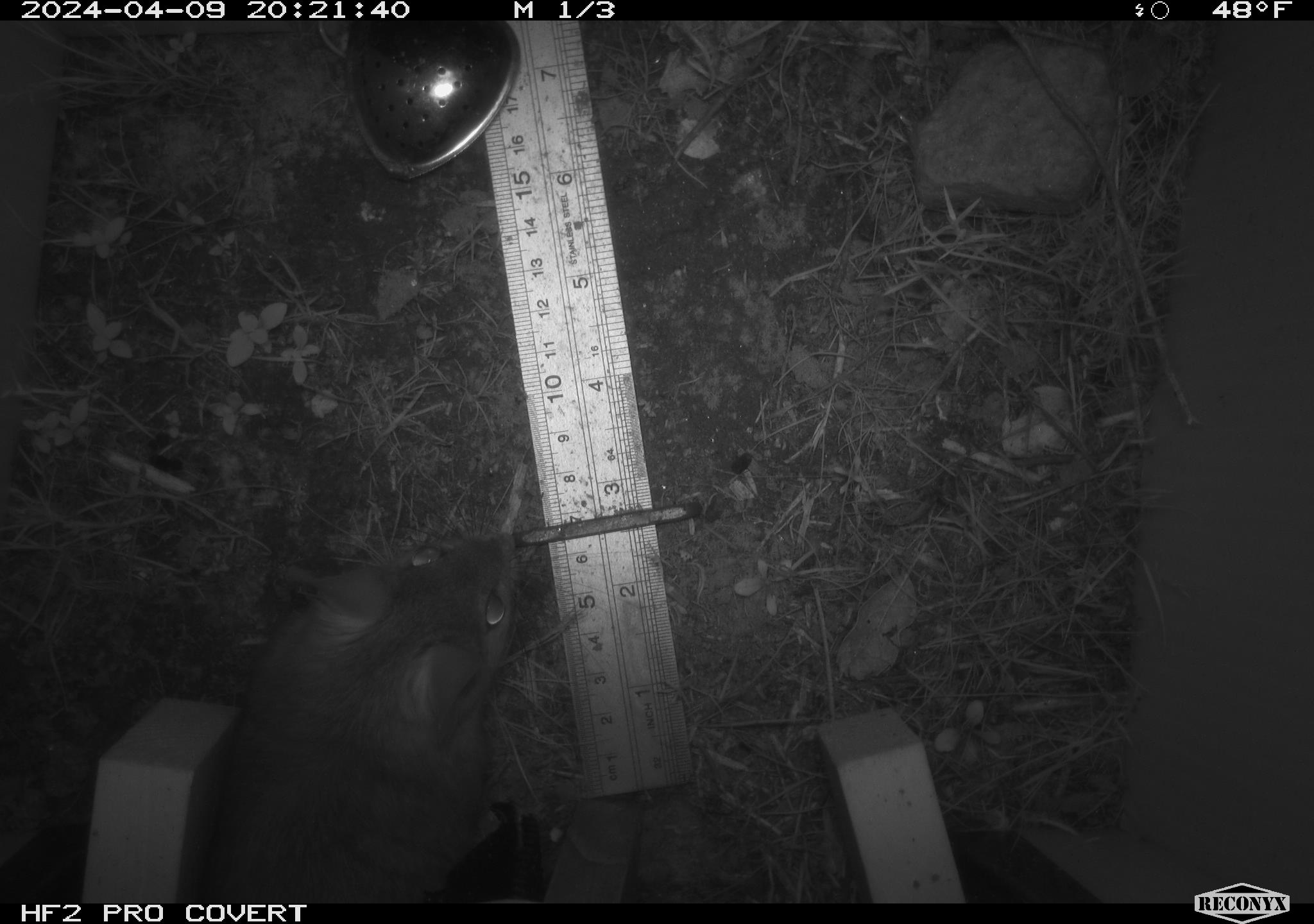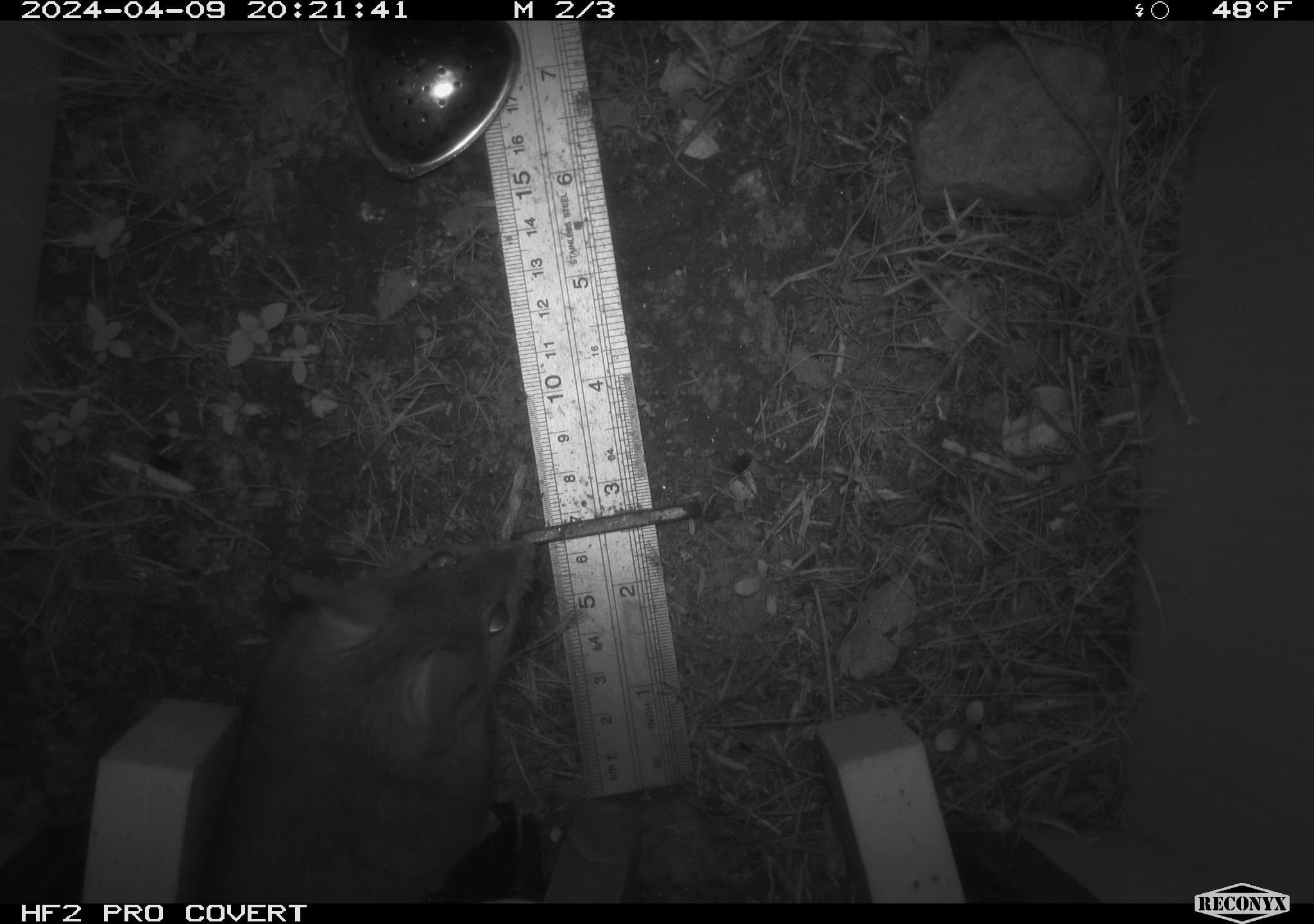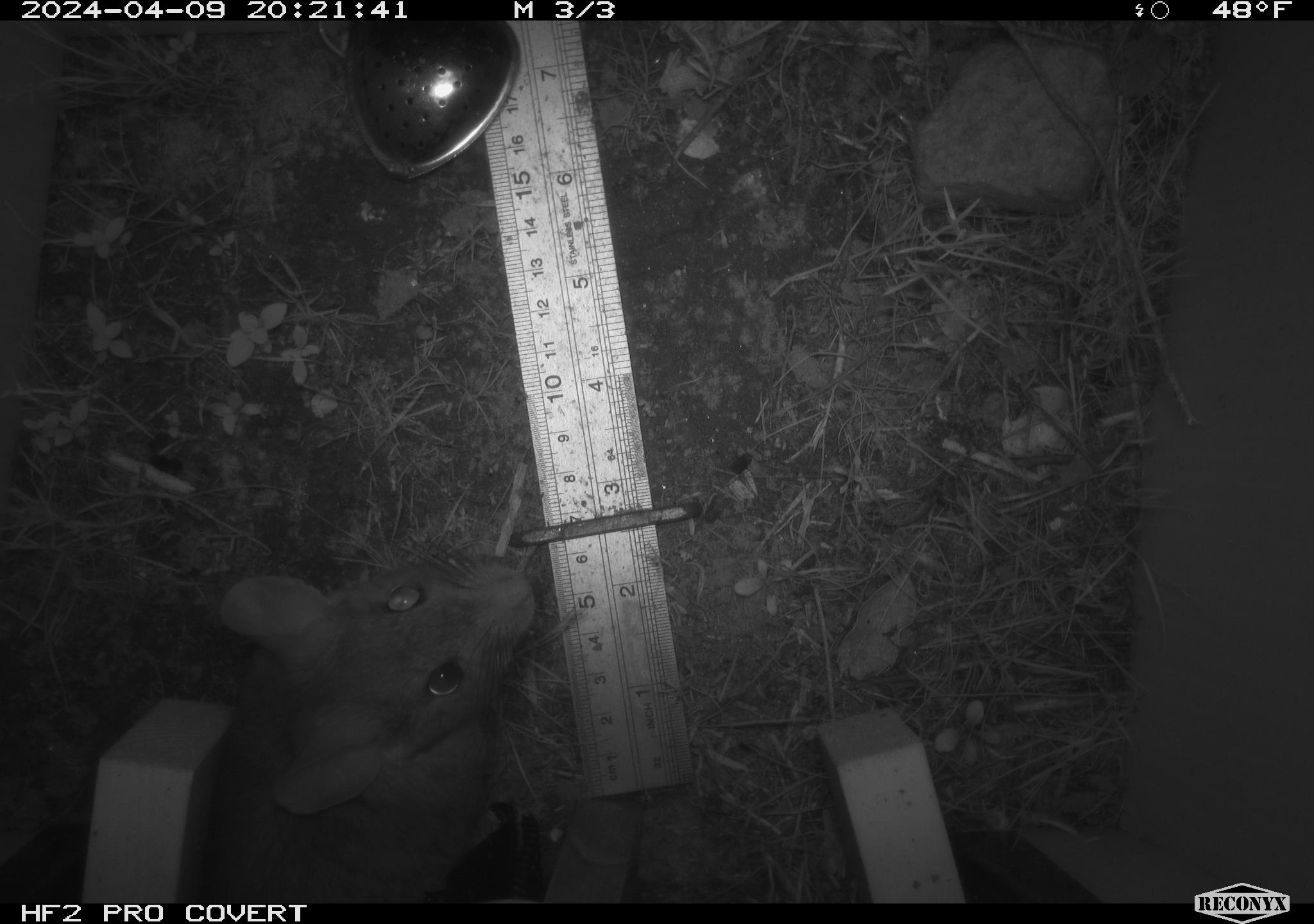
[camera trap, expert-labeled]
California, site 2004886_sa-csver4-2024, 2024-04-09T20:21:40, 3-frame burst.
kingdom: Animalia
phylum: Chordata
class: Mammalia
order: Rodentia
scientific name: Rodentia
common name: woodrat or rat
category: woodrat or rat species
Woodrat or rat species (woodrat or rat) (Rodentia).